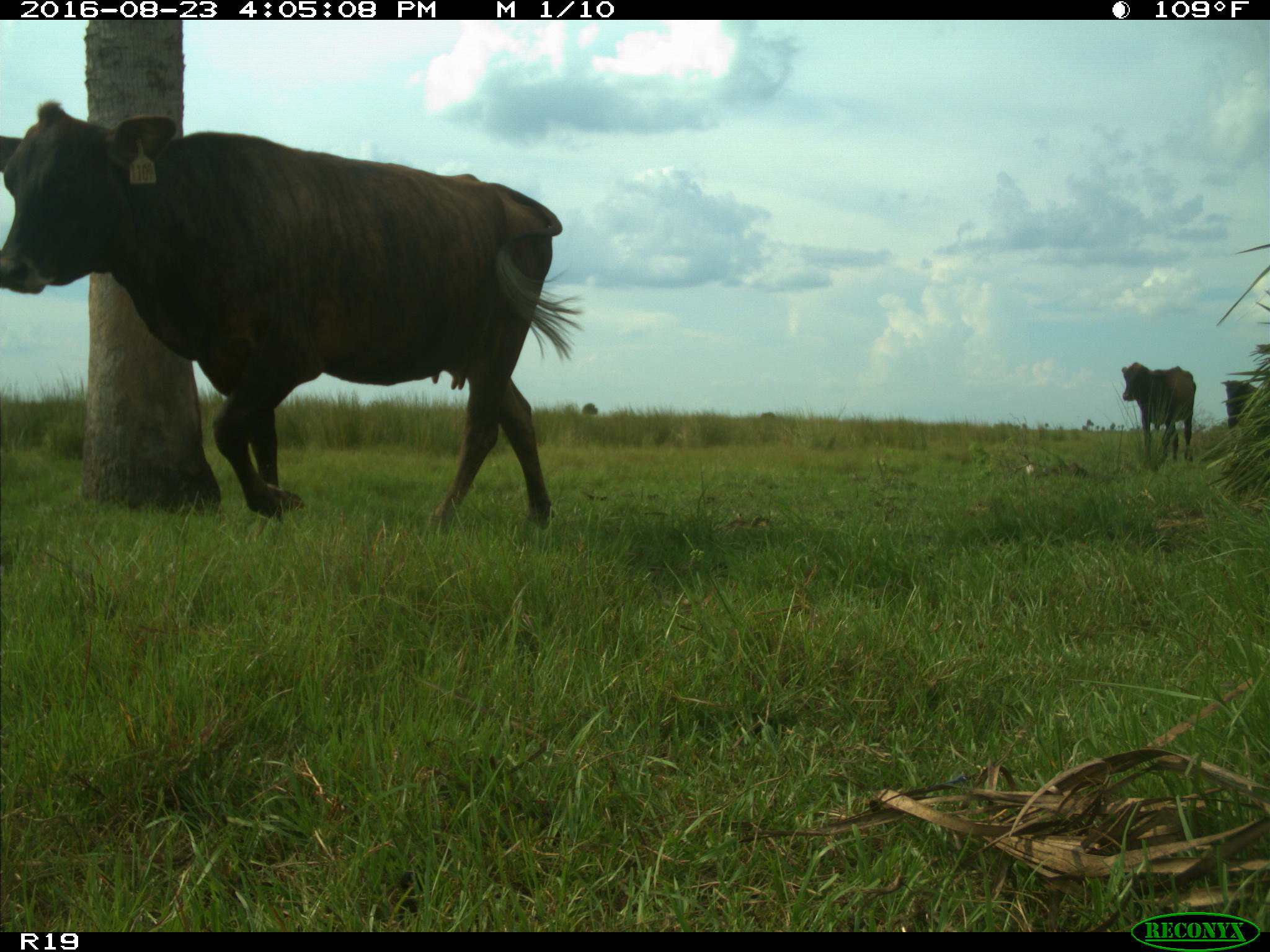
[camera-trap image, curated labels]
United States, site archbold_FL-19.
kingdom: Animalia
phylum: Chordata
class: Mammalia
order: Artiodactyla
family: Bovidae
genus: Bos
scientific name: Bos taurus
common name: domestic cow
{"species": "Bos taurus (domestic cow)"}